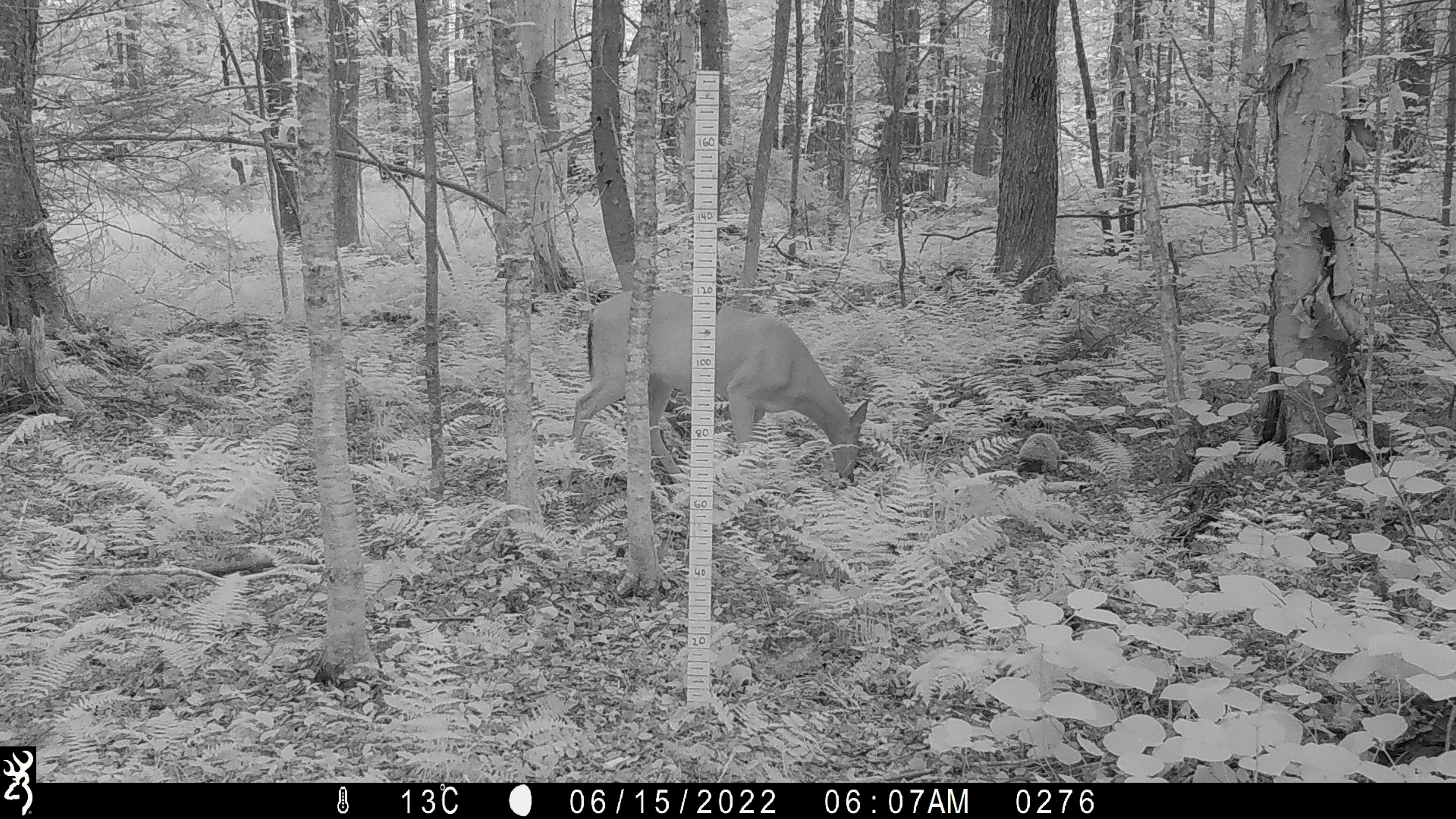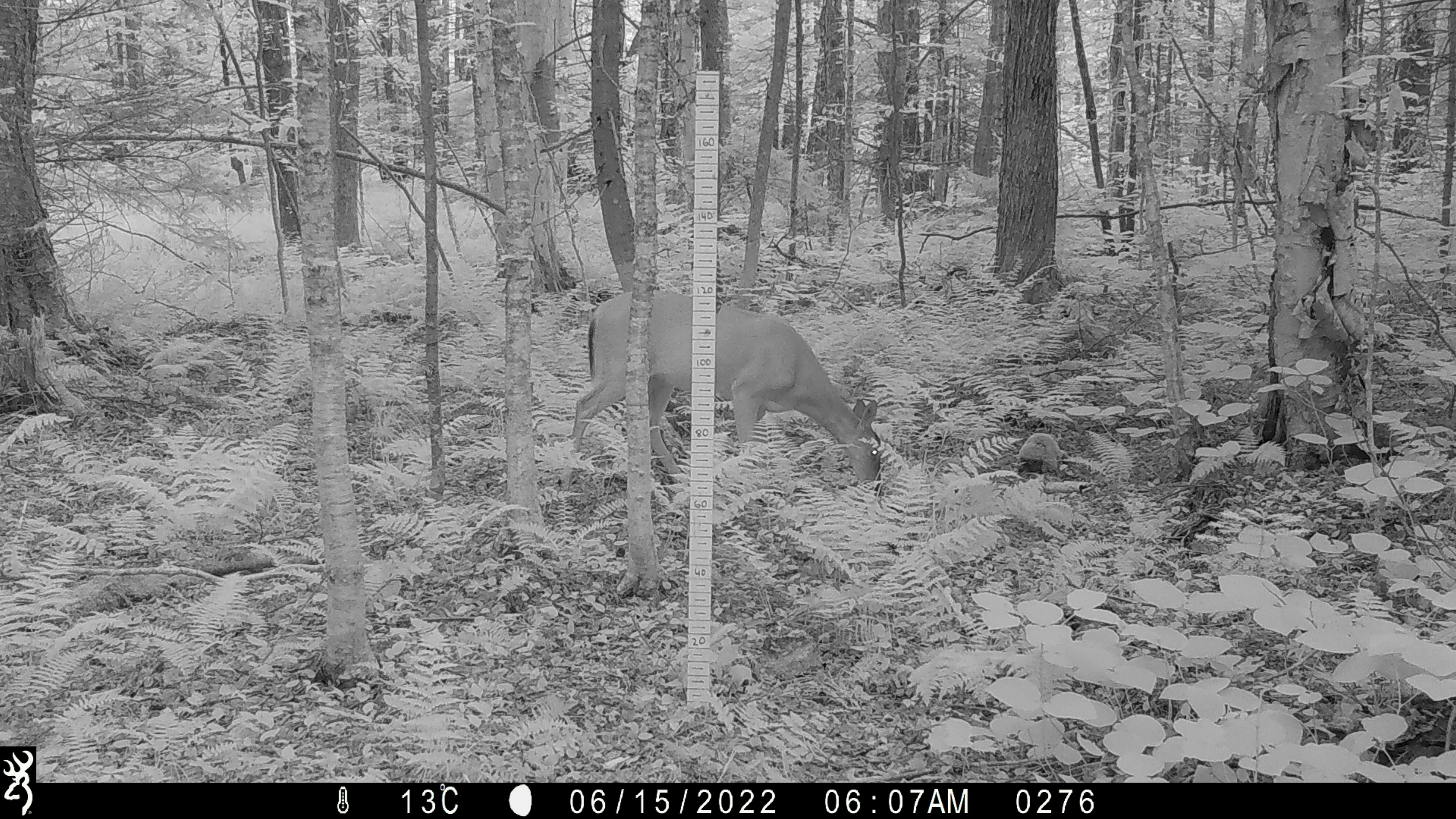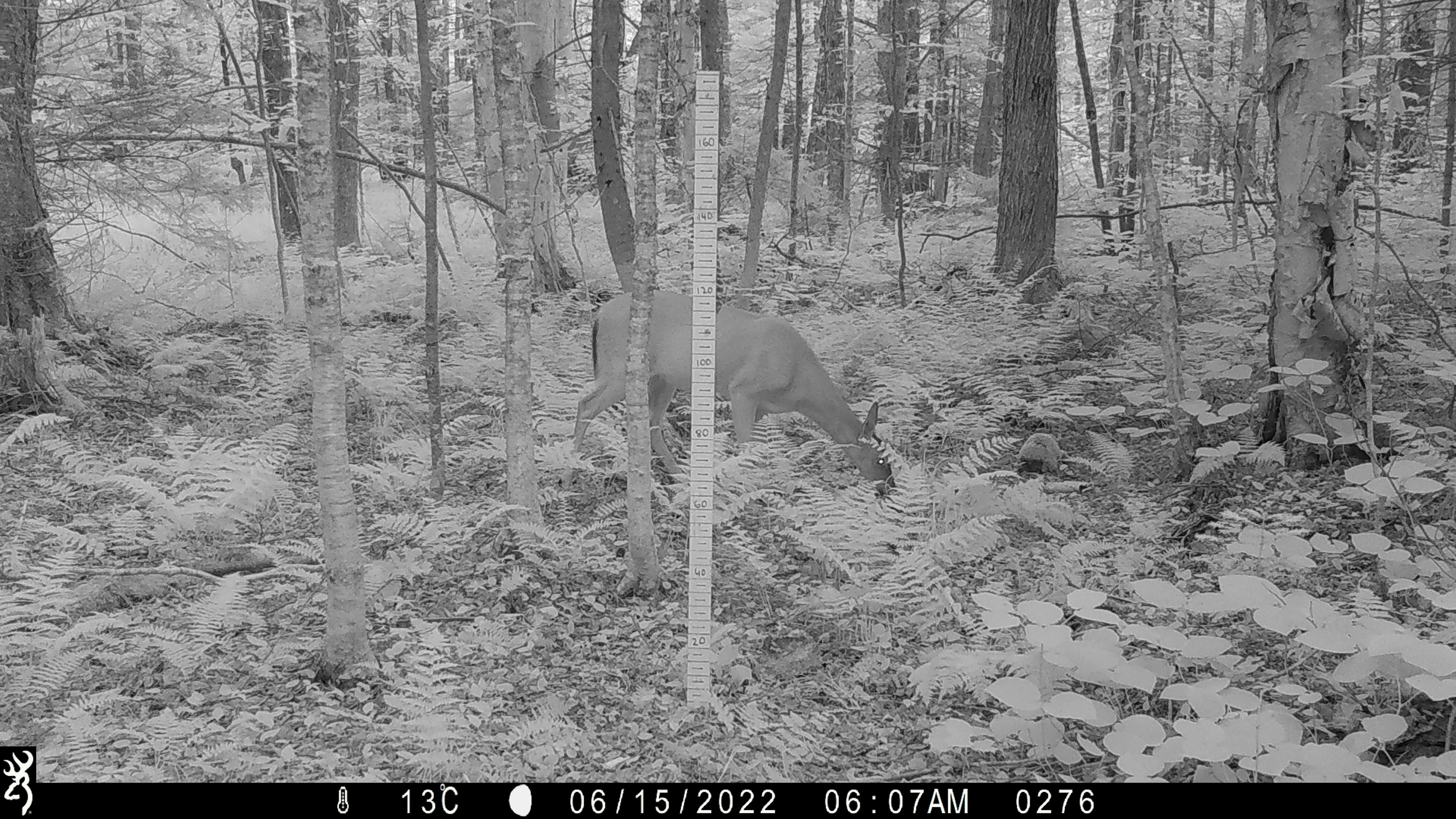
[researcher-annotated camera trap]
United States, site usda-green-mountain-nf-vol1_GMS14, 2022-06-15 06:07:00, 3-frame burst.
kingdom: Animalia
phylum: Chordata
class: Mammalia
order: Artiodactyla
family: Cervidae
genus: Odocoileus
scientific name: Odocoileus virginianus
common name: white-tailed deer